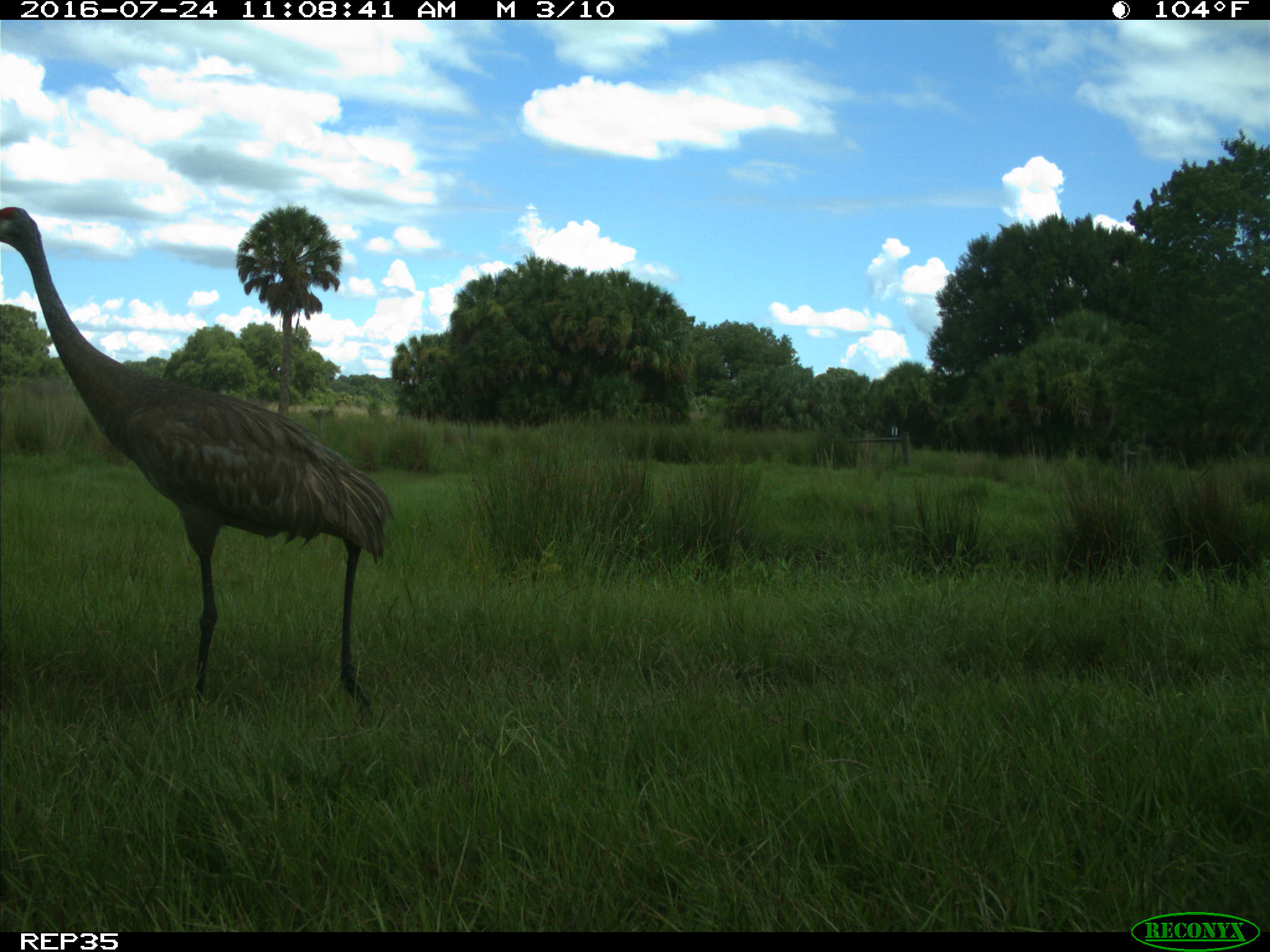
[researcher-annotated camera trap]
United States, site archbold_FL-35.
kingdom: Animalia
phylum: Chordata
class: Aves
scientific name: Aves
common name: birds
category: unidentified bird